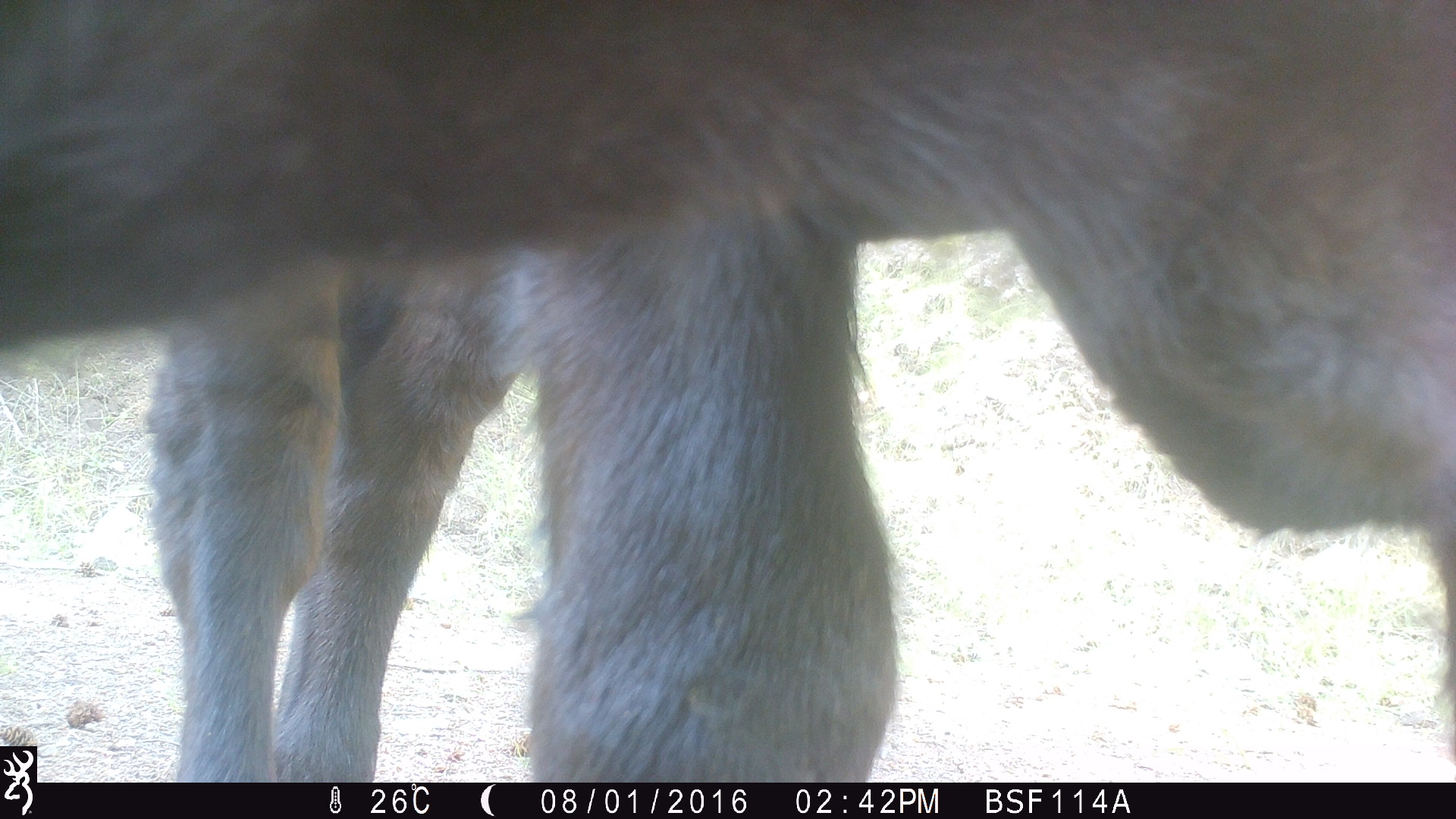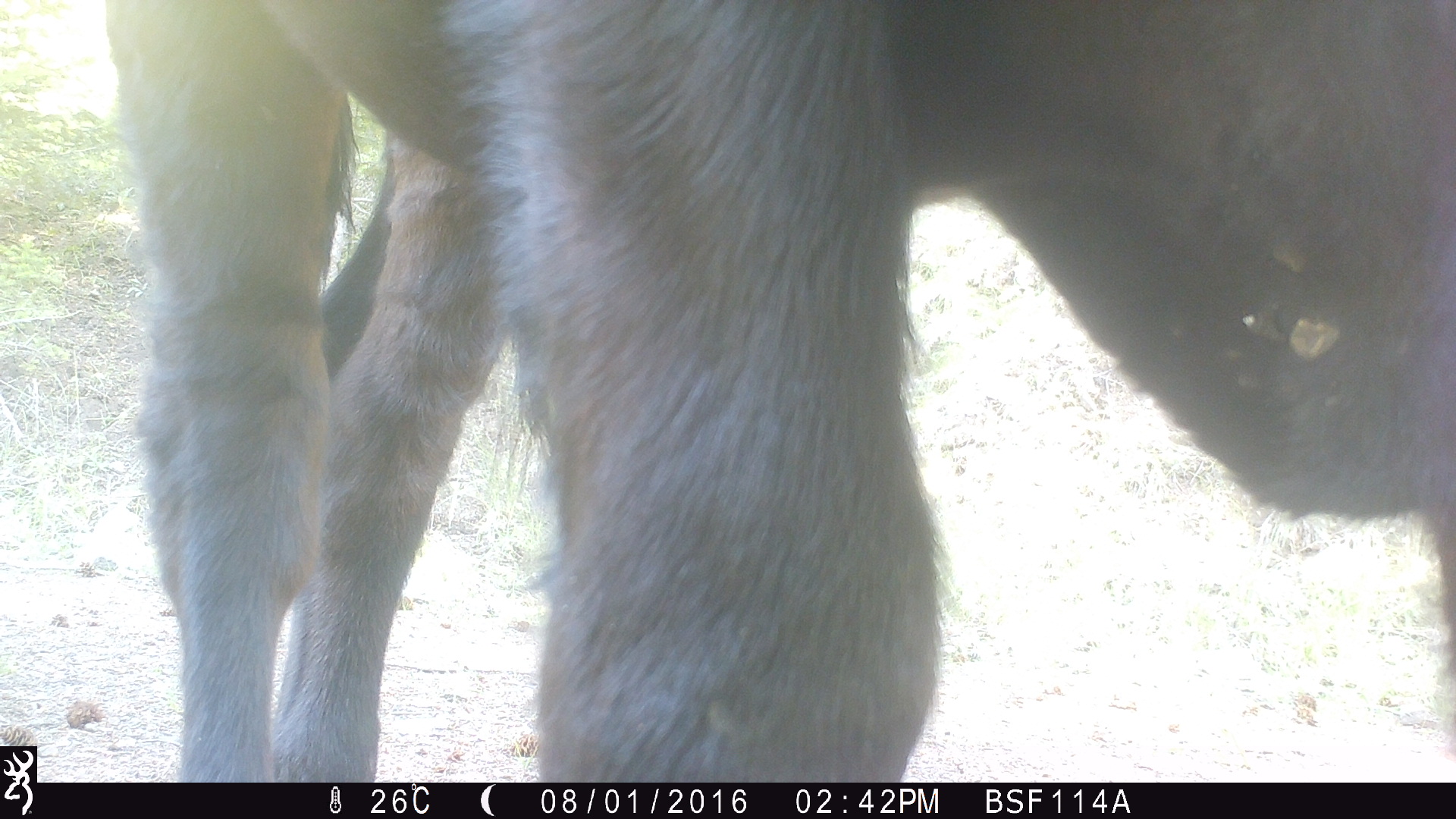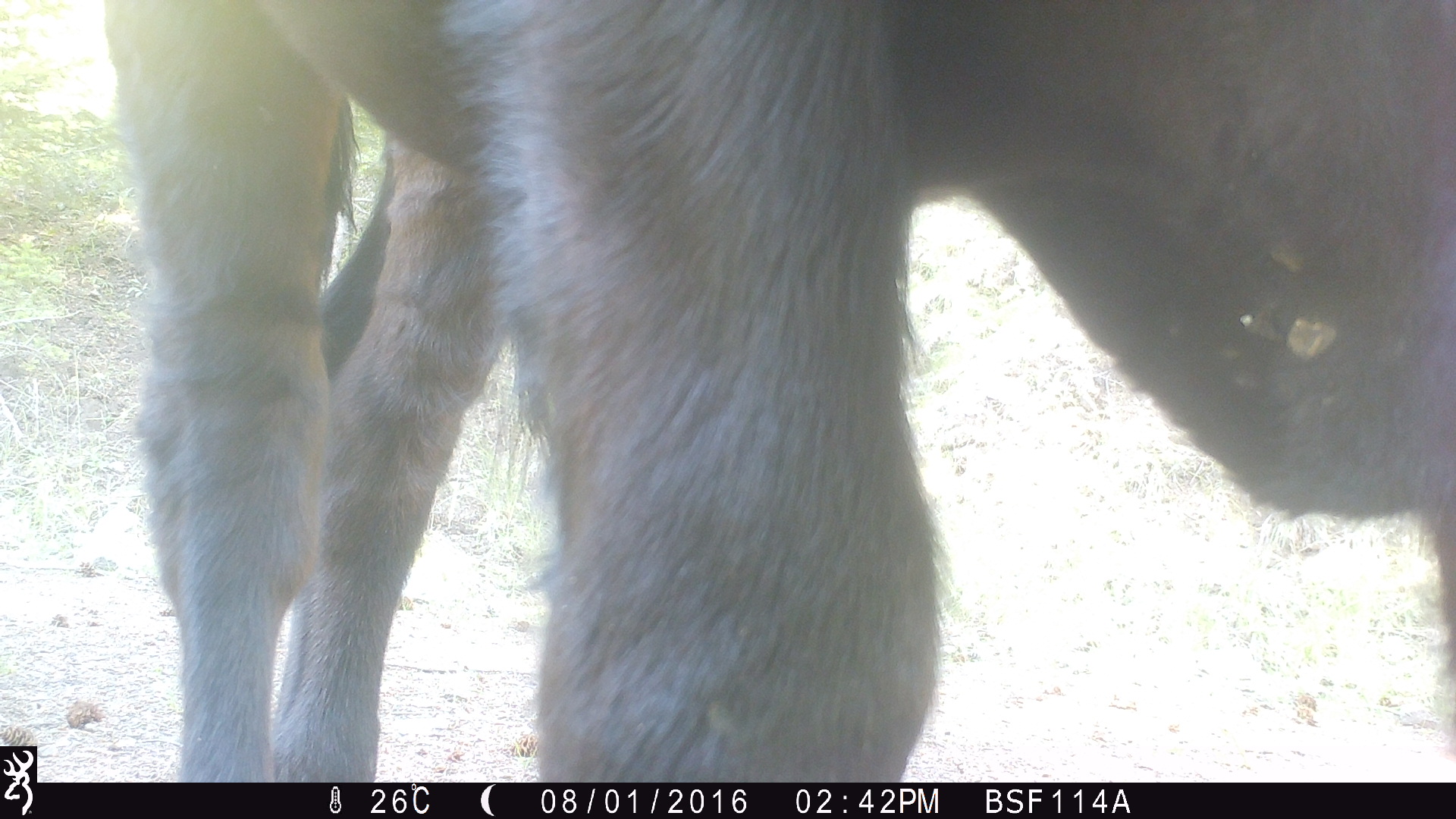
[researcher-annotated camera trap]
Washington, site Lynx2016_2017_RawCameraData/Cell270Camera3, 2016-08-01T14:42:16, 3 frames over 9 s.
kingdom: Animalia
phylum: Chordata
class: Mammalia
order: Artiodactyla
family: Bovidae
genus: Bos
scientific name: Bos taurus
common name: domestic cattle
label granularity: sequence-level